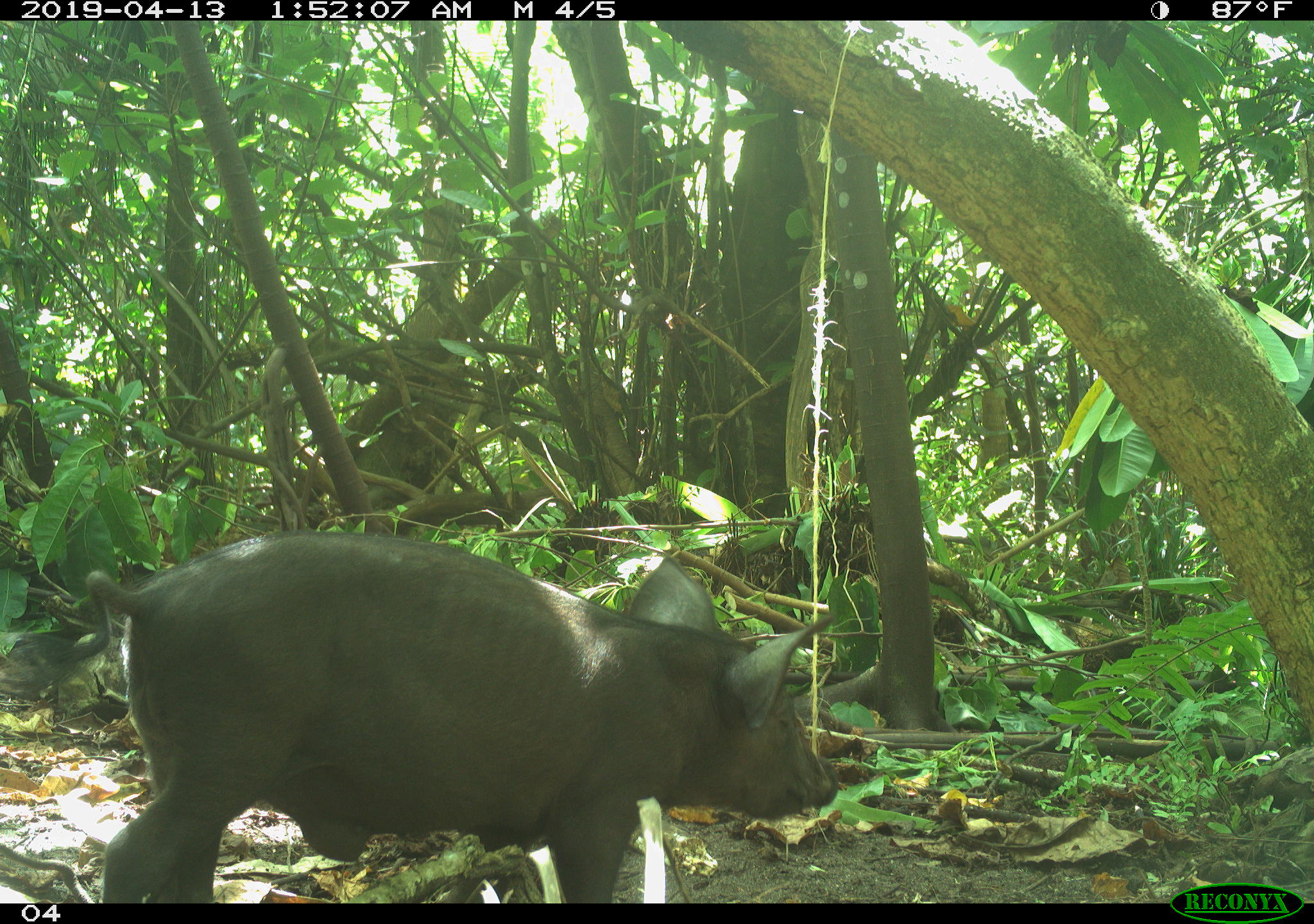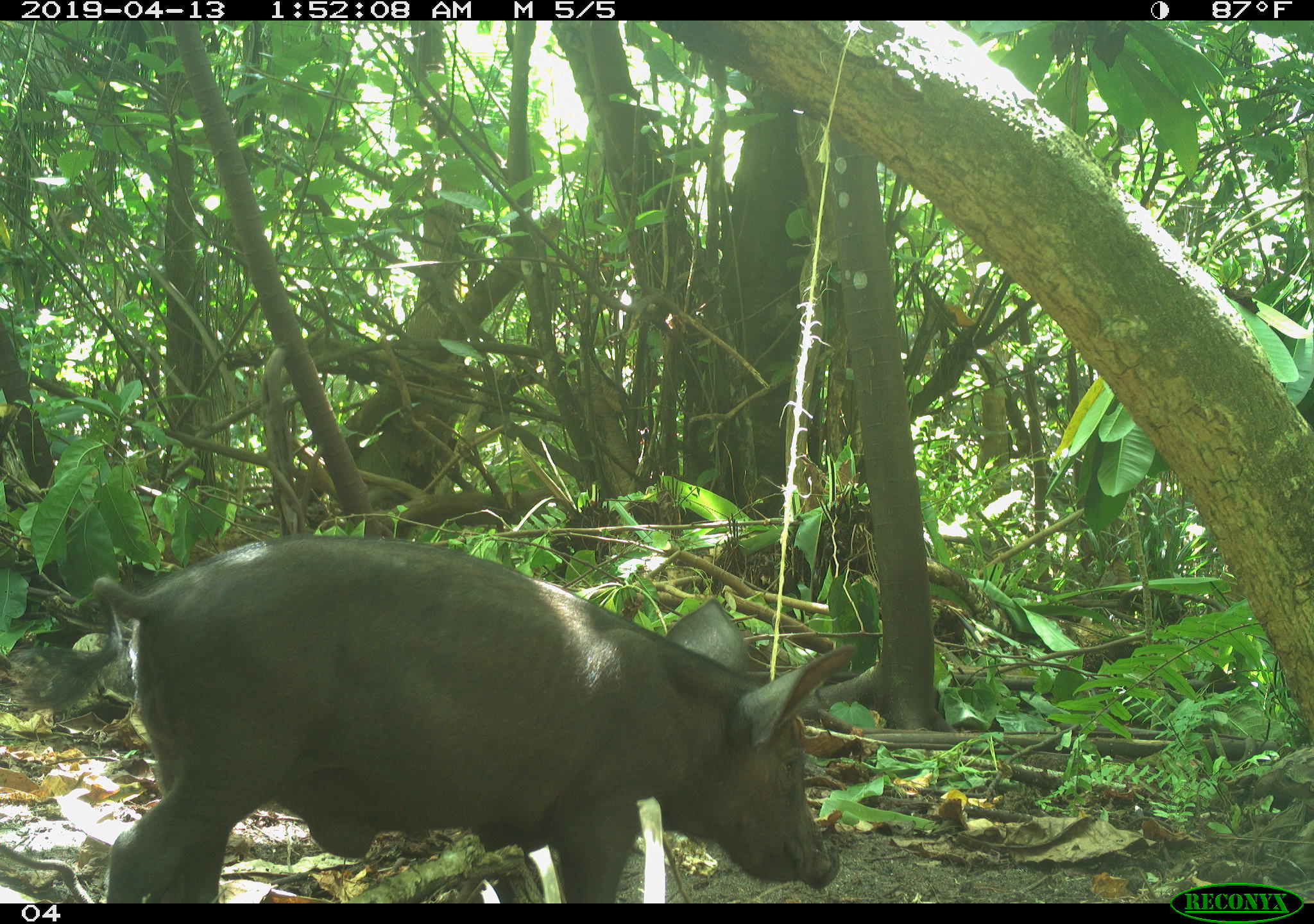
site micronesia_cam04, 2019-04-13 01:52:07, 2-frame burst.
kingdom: Animalia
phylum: Chordata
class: Mammalia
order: Artiodactyla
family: Suidae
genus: Sus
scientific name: Sus scrofa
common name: pig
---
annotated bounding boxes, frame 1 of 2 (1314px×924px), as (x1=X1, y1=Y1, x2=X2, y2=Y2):
pig: (x1=47, y1=531, x2=846, y2=905)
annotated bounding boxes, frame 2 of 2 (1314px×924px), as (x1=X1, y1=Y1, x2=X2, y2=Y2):
pig: (x1=12, y1=536, x2=853, y2=904)